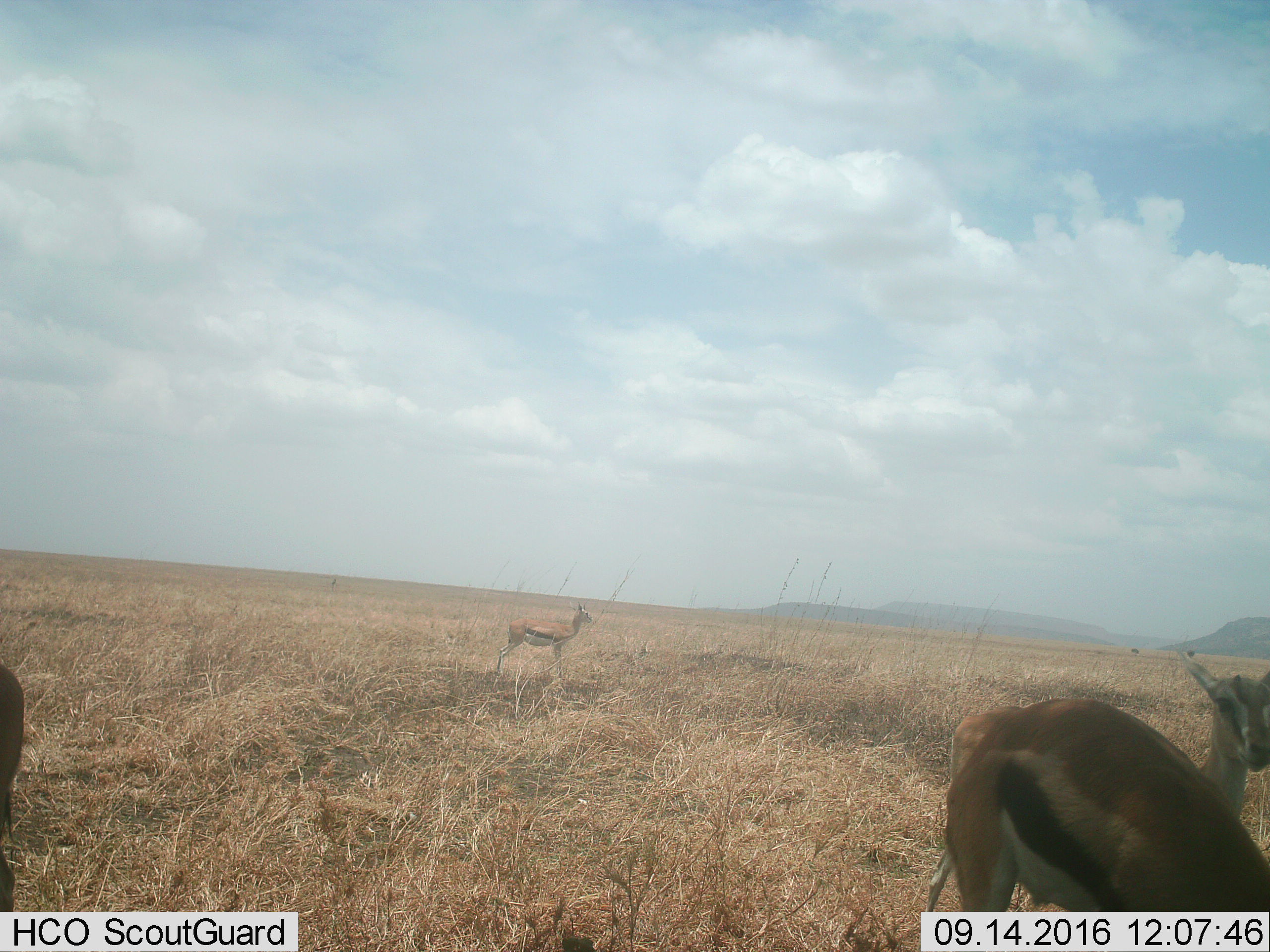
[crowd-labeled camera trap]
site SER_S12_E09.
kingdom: Animalia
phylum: Chordata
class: Mammalia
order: Artiodactyla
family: Bovidae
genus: Eudorcas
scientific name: Eudorcas thomsonii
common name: thomson's gazelle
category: gazellethomsons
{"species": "gazellethomsons (thomson's gazelle) (Eudorcas thomsonii)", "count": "4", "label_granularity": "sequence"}